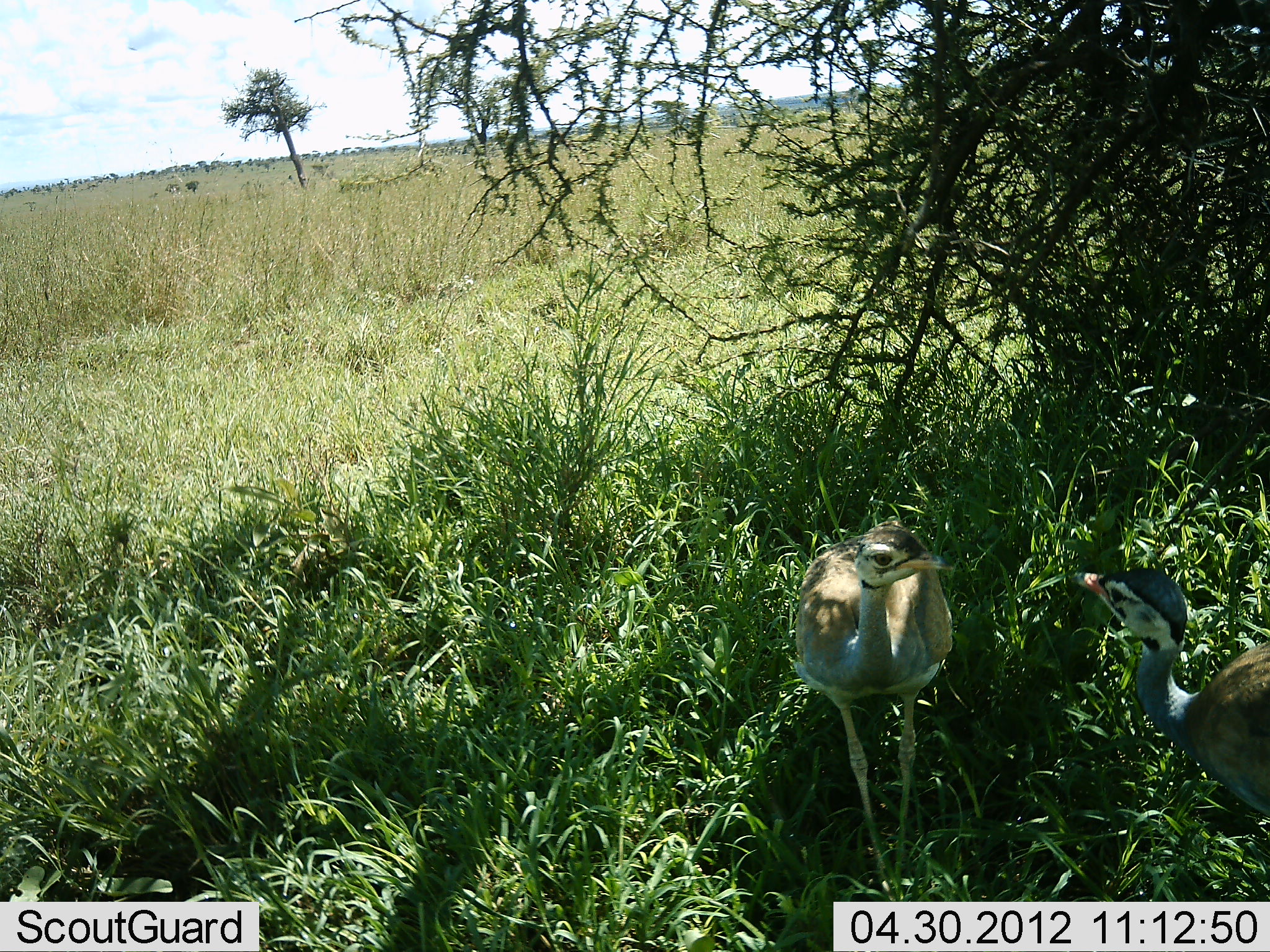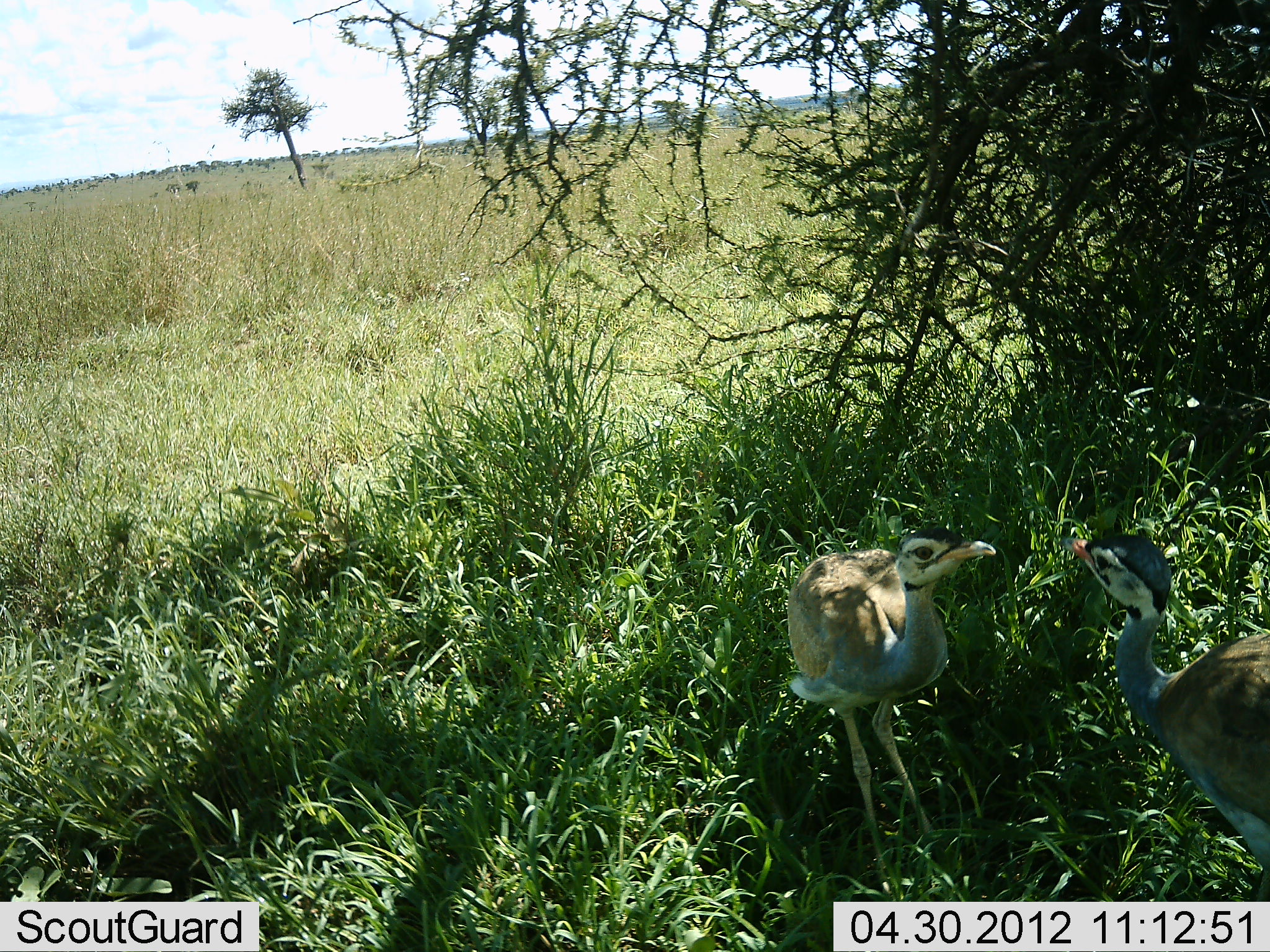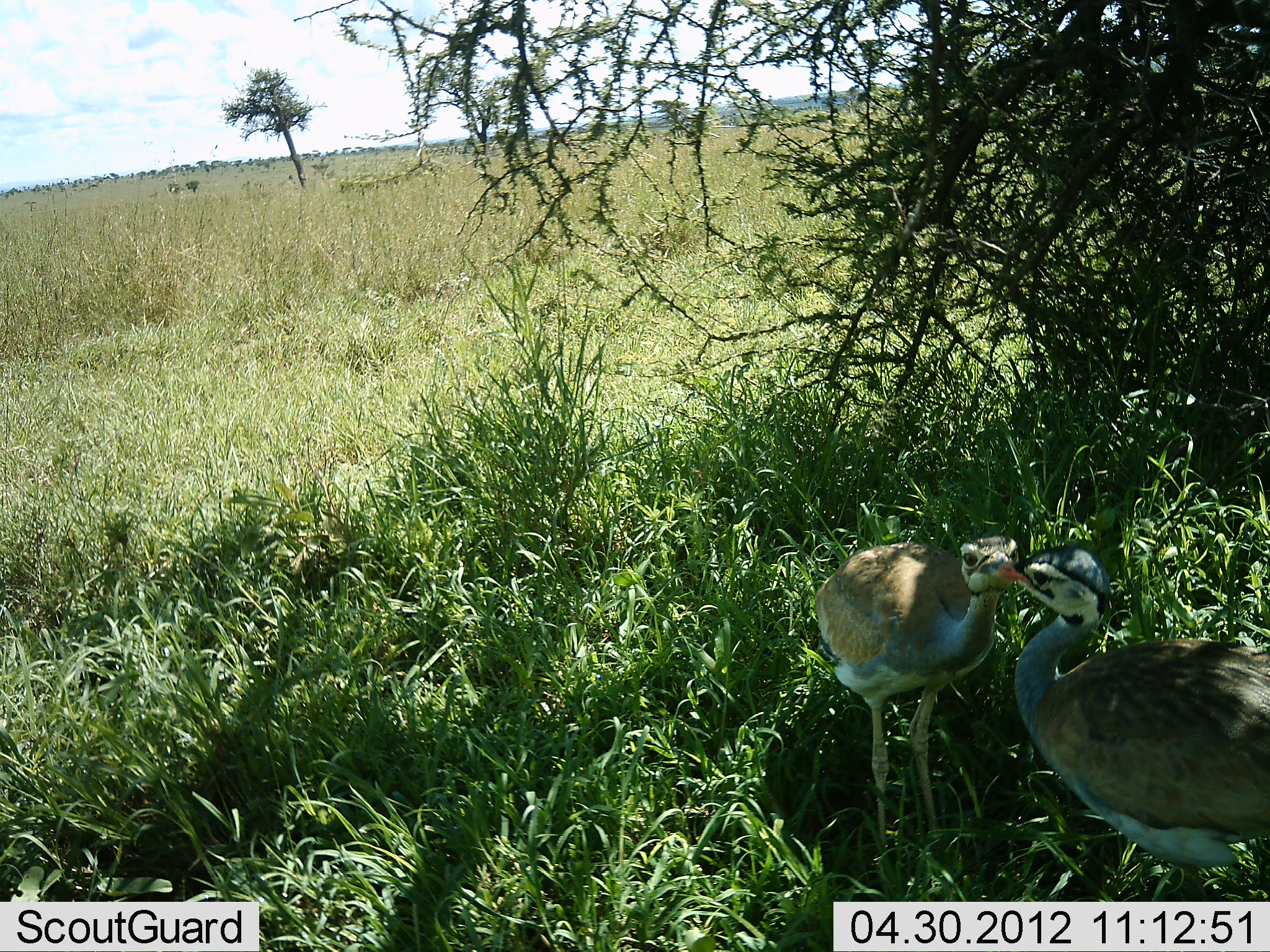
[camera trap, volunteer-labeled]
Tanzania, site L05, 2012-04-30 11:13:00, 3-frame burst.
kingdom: Animalia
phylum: Chordata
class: Aves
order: Otidiformes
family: Otididae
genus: Ardeotis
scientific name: Ardeotis kori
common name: kori bustard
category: koribustard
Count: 2.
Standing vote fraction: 27%.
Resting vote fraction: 0%.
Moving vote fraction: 18%.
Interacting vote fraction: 91%.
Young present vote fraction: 45%.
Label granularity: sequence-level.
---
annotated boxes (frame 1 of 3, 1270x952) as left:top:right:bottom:
animal: 795:519:955:901; 1072:563:1270:825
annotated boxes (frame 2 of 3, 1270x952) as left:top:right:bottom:
animal: 784:521:1002:901; 1061:533:1270:900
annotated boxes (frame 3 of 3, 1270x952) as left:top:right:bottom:
animal: 1003:539:1270:901; 811:535:1022:889